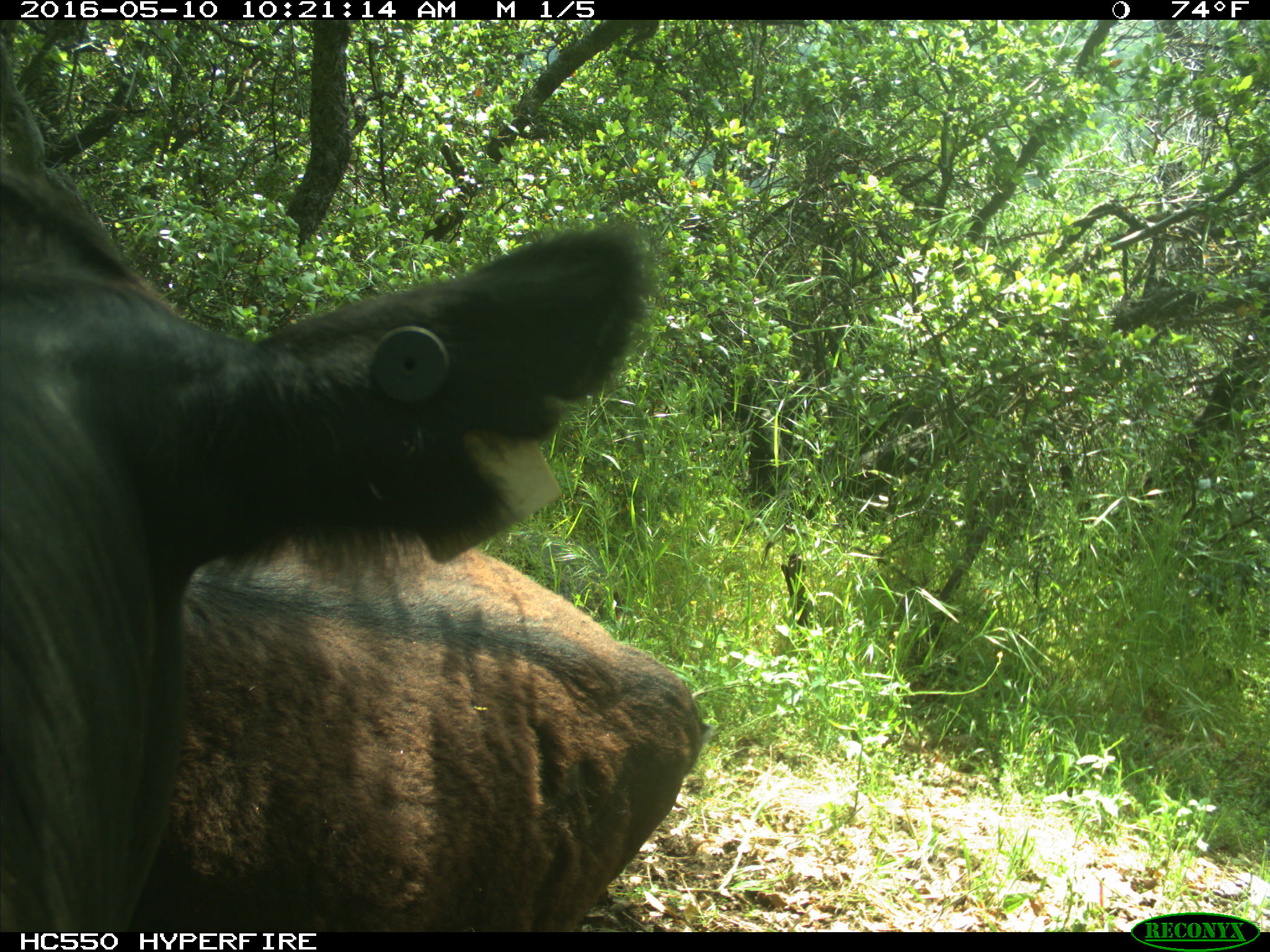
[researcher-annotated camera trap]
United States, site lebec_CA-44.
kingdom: Animalia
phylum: Chordata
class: Mammalia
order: Artiodactyla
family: Bovidae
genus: Bos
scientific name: Bos taurus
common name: domestic cow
Bos taurus (domestic cow).